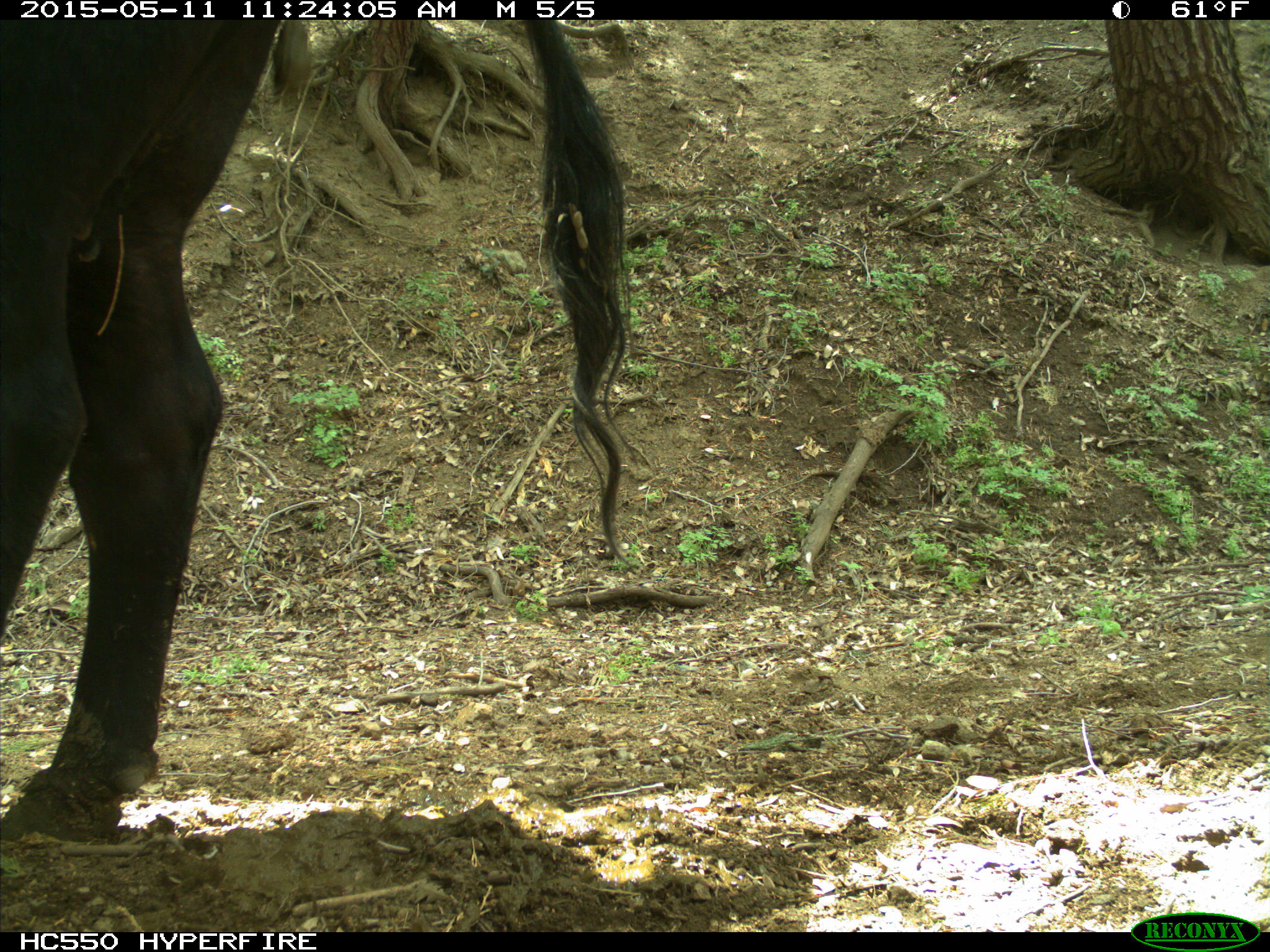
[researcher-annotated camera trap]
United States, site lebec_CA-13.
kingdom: Animalia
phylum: Chordata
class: Mammalia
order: Artiodactyla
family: Bovidae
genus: Bos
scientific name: Bos taurus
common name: domestic cow